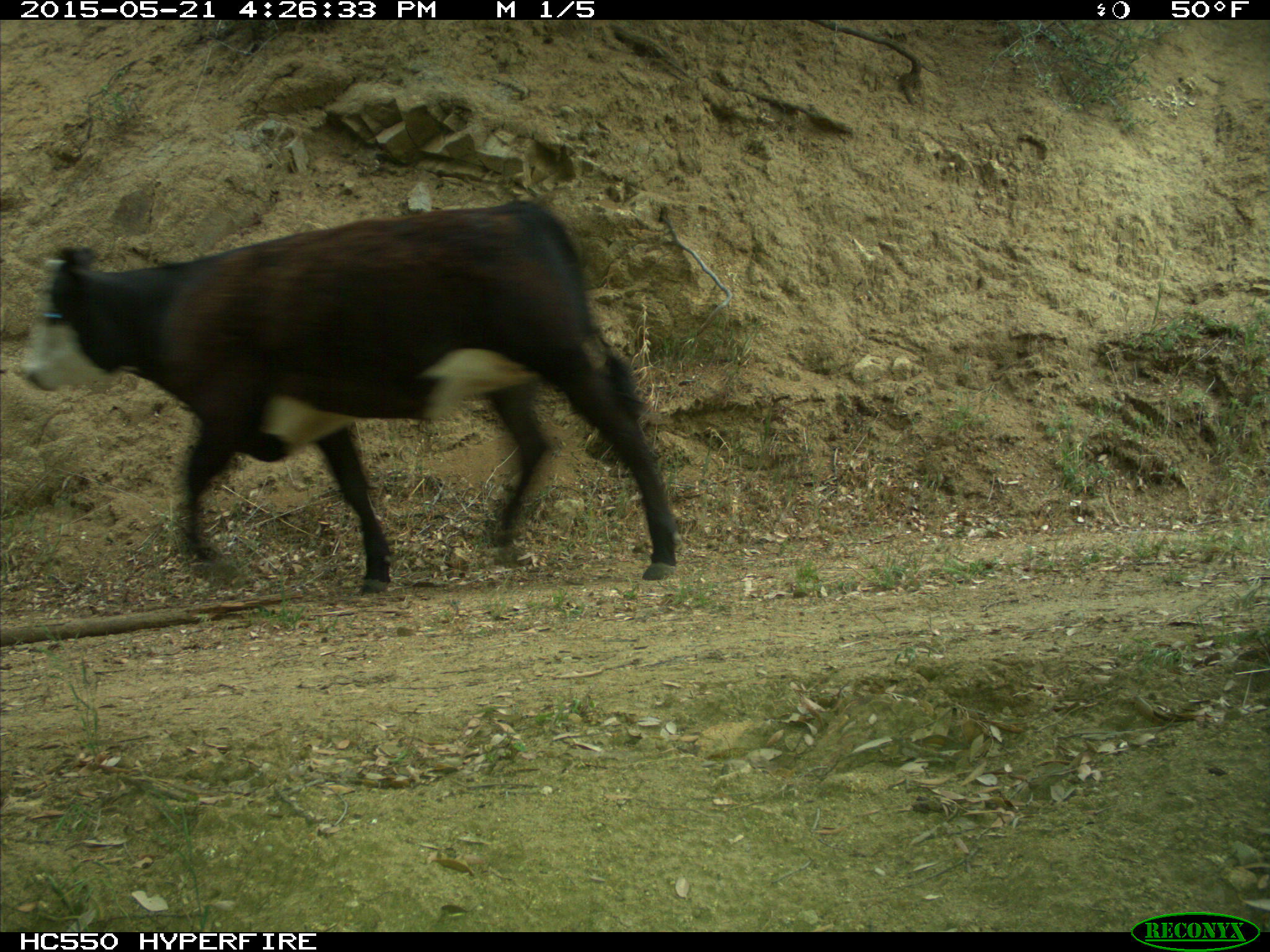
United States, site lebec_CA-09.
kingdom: Animalia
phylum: Chordata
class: Mammalia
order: Artiodactyla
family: Bovidae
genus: Bos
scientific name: Bos taurus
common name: domestic cow